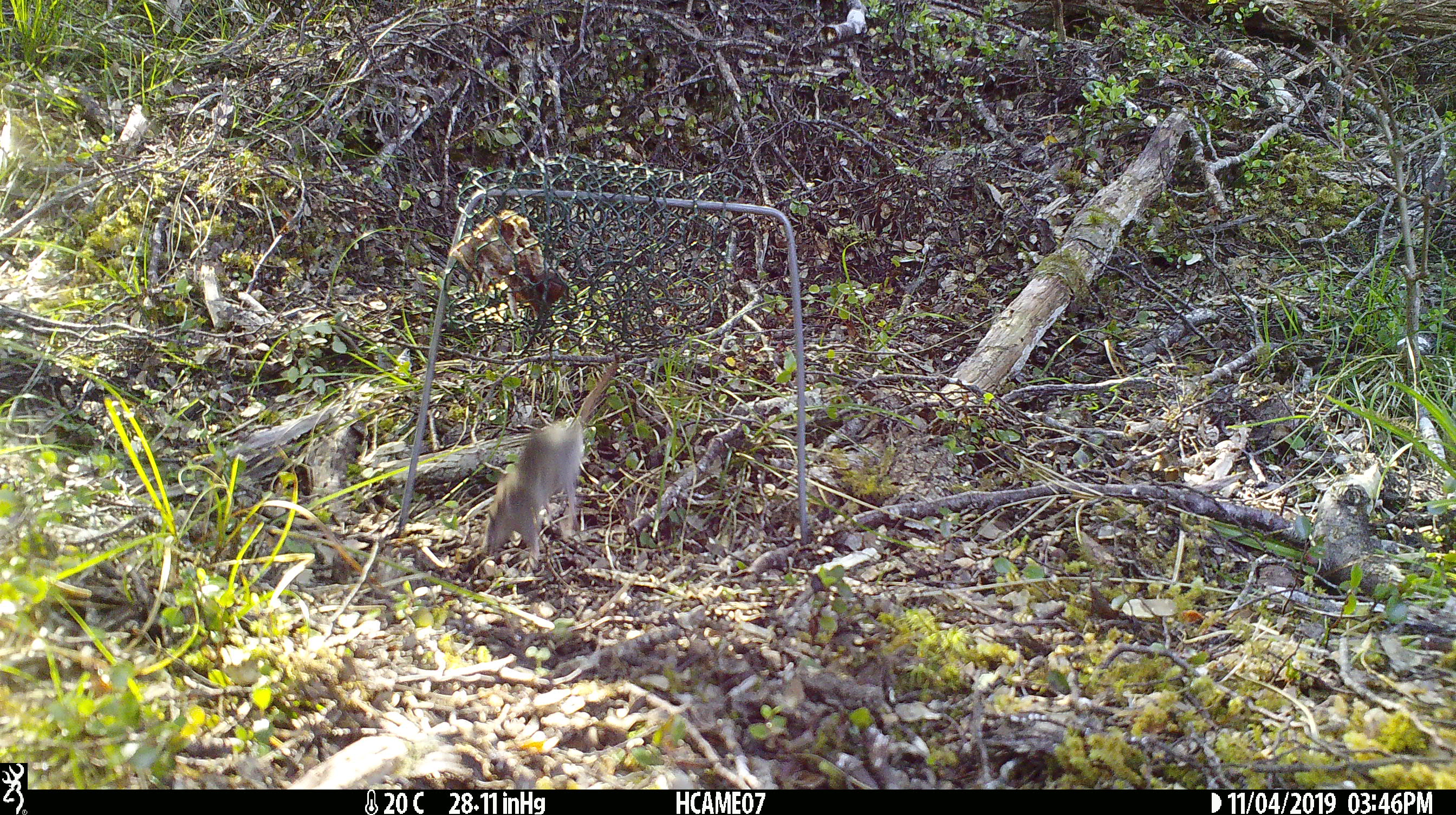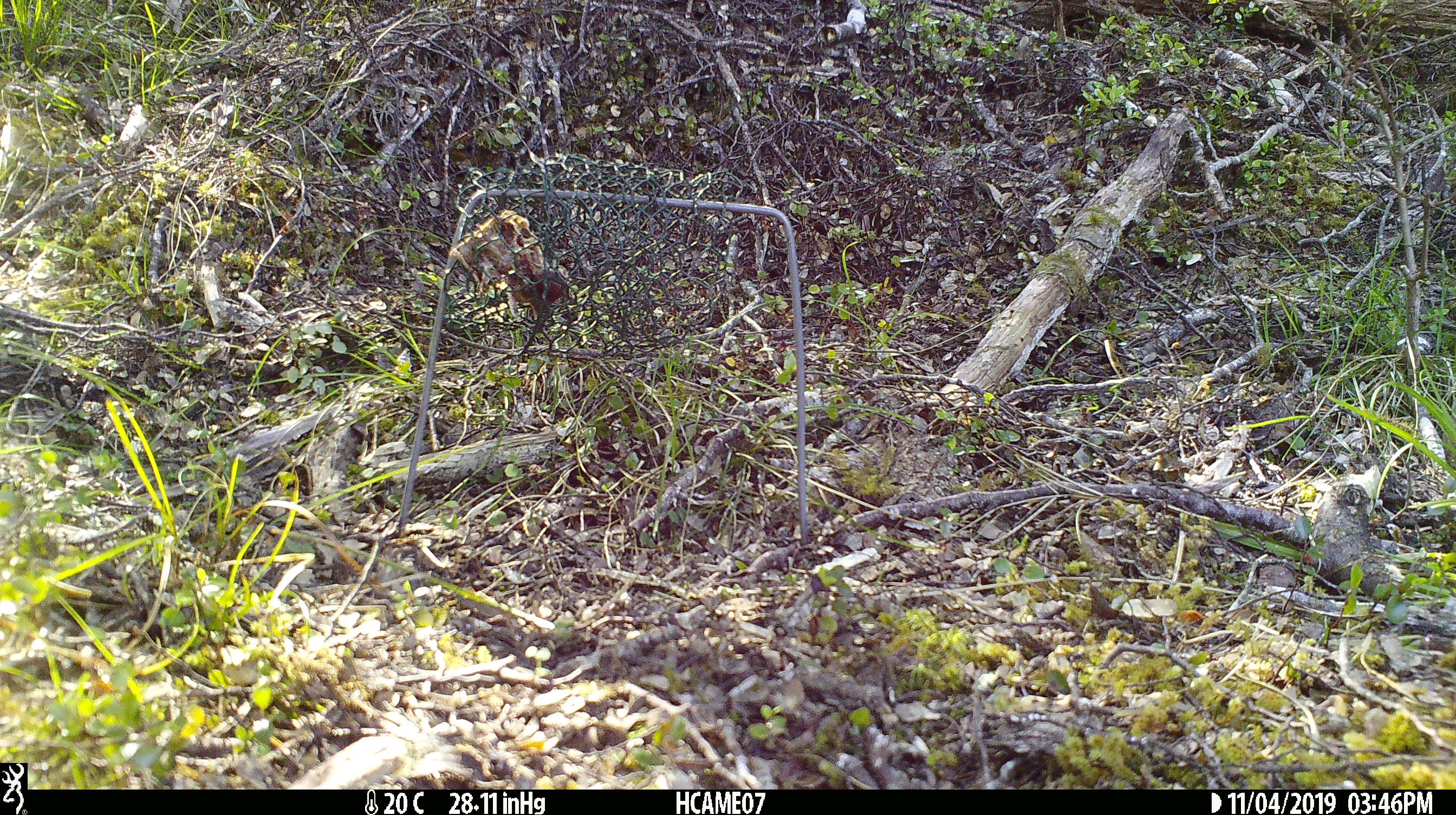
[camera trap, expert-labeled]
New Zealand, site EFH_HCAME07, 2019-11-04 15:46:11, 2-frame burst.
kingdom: Animalia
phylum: Chordata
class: Mammalia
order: Rodentia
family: Muridae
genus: Mus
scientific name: Mus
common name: mouse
Mouse (Mus).